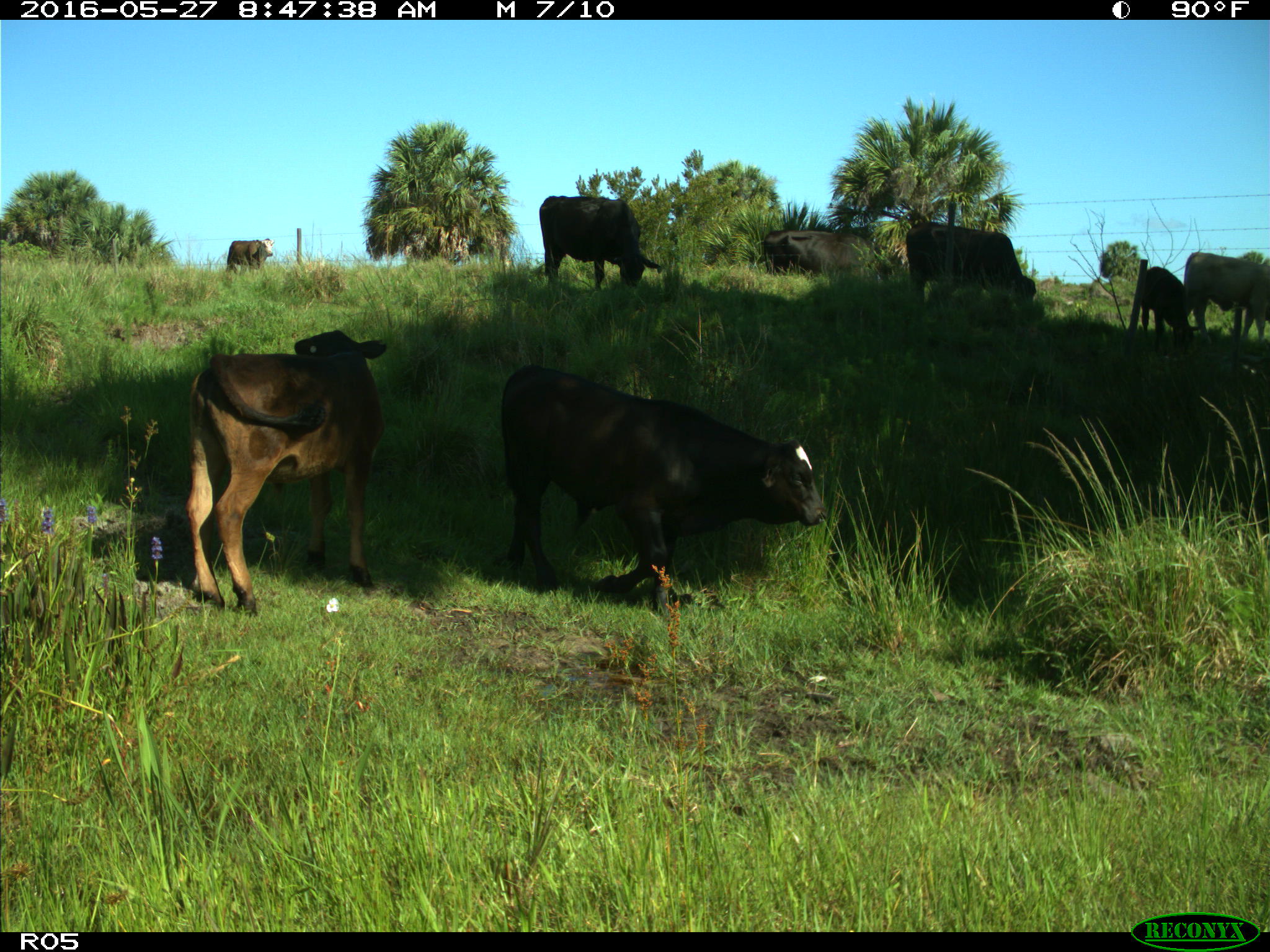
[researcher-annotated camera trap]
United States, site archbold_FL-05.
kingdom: Animalia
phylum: Chordata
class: Mammalia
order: Artiodactyla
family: Bovidae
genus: Bos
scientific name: Bos taurus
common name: domestic cow